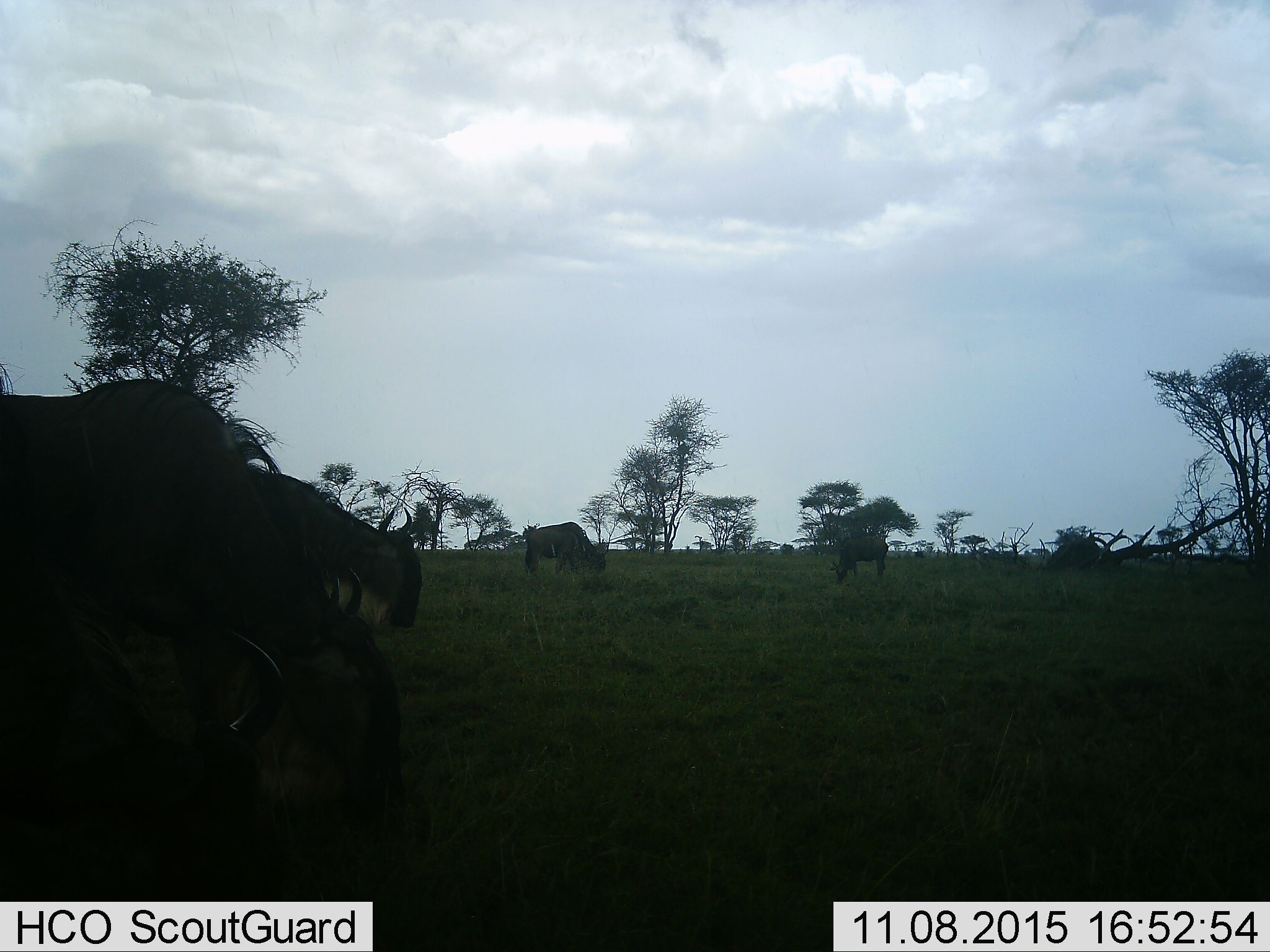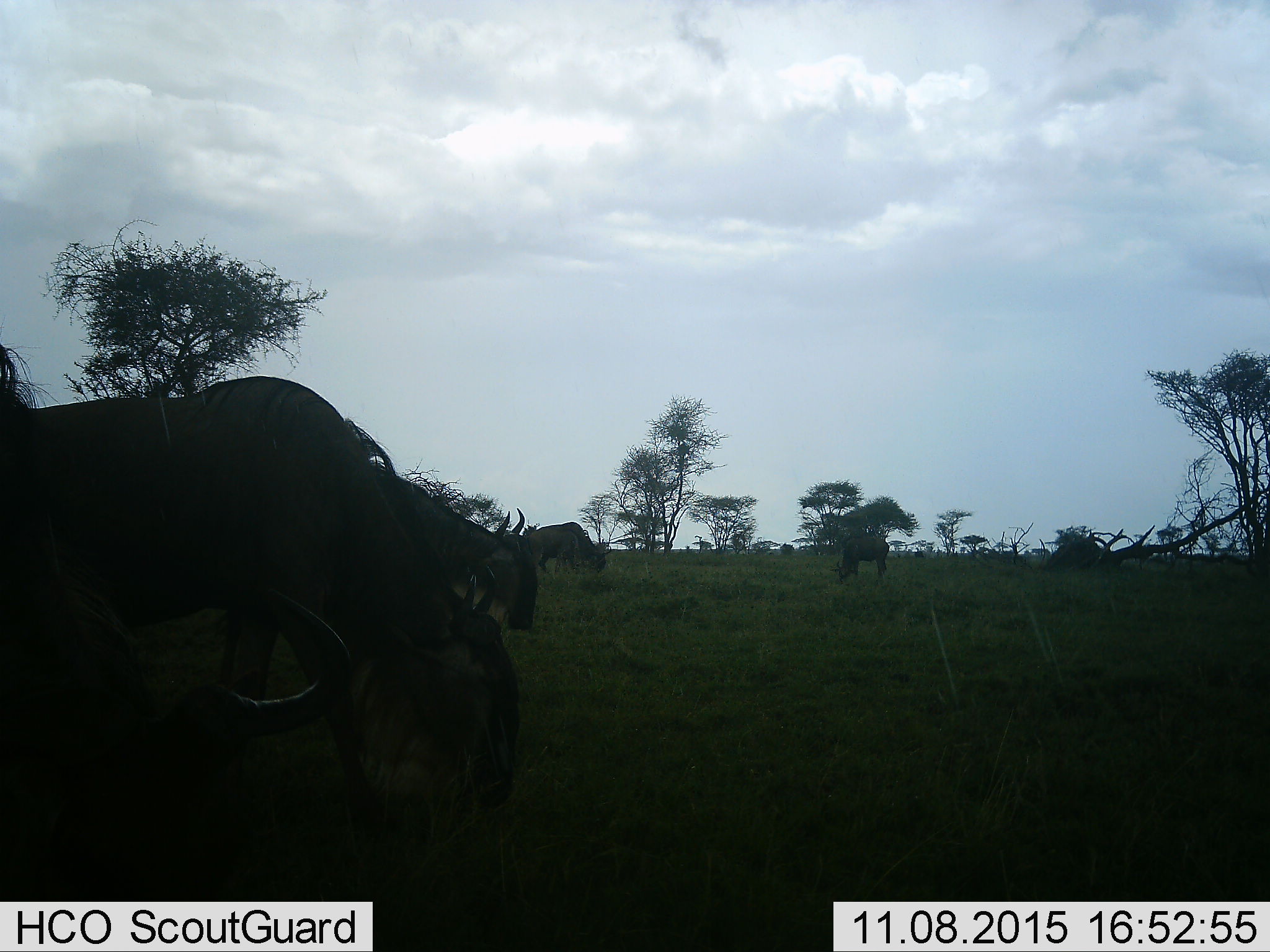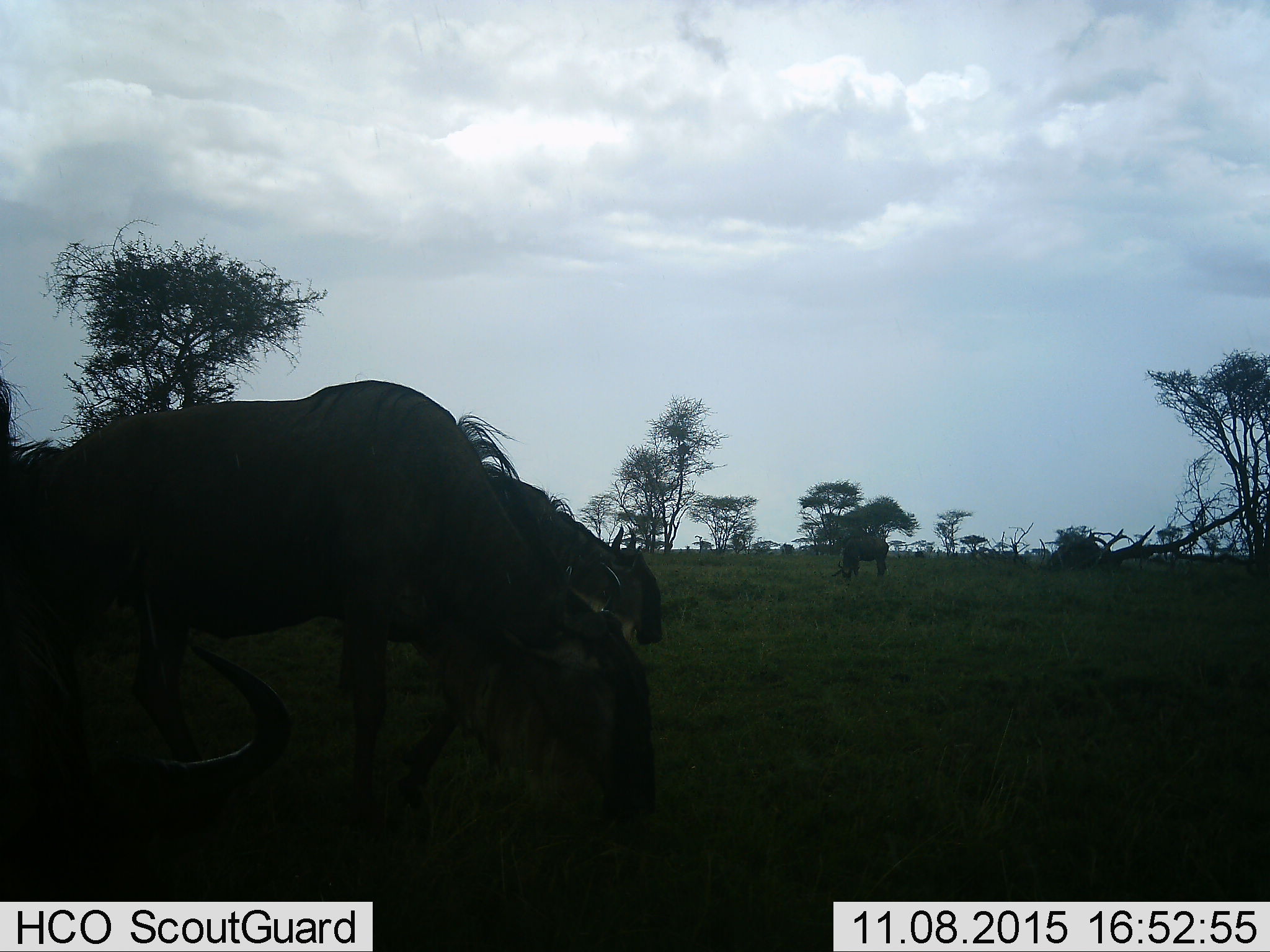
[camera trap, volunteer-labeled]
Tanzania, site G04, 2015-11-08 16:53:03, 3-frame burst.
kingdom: Animalia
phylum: Chordata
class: Mammalia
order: Artiodactyla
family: Bovidae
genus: Connochaetes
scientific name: Connochaetes taurinus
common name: blue wildebeest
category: wildebeest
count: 5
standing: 27%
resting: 7%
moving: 73%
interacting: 0%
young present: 7%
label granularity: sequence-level